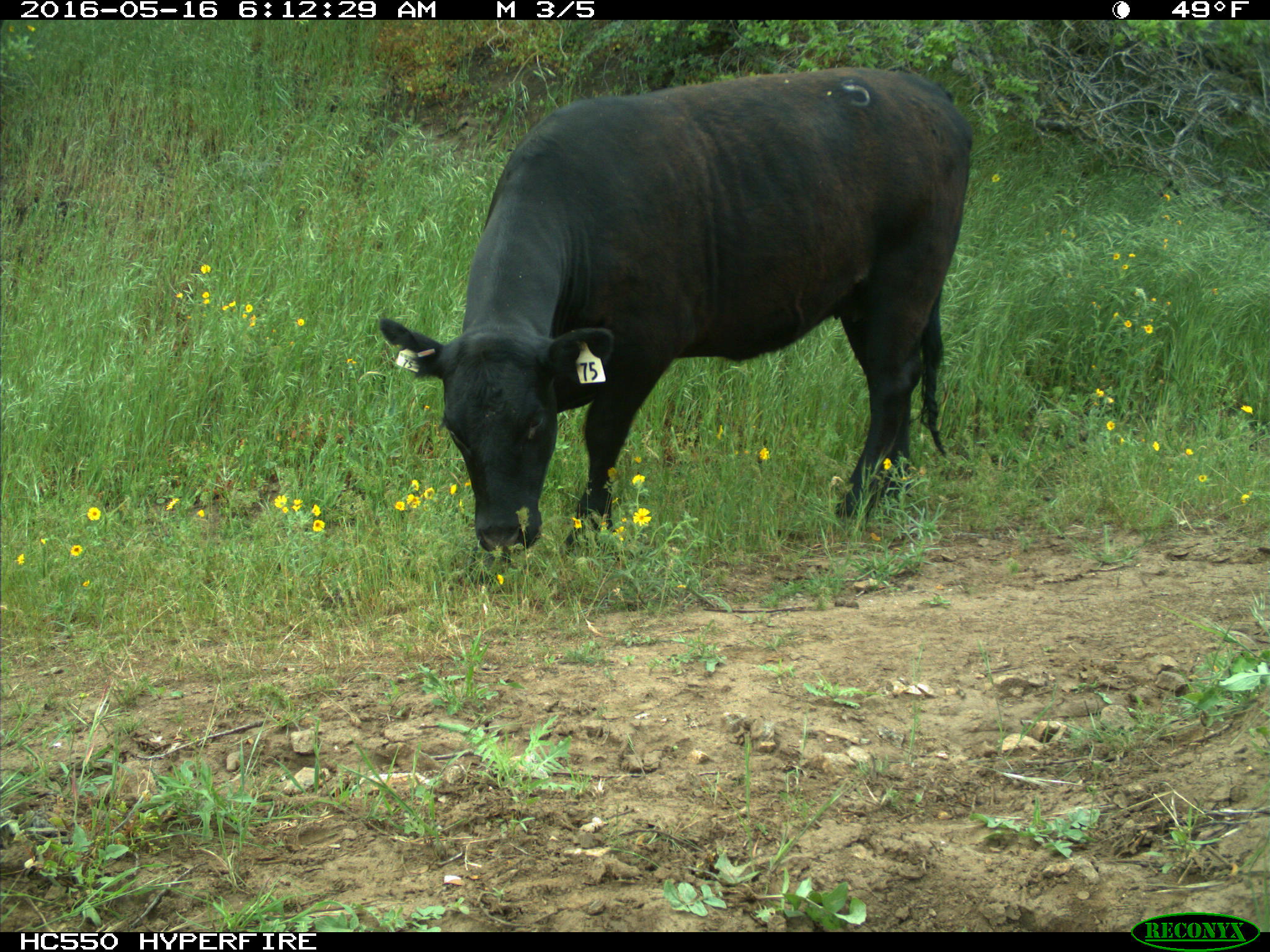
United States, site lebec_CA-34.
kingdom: Animalia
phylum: Chordata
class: Mammalia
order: Artiodactyla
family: Bovidae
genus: Bos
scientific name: Bos taurus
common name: domestic cow